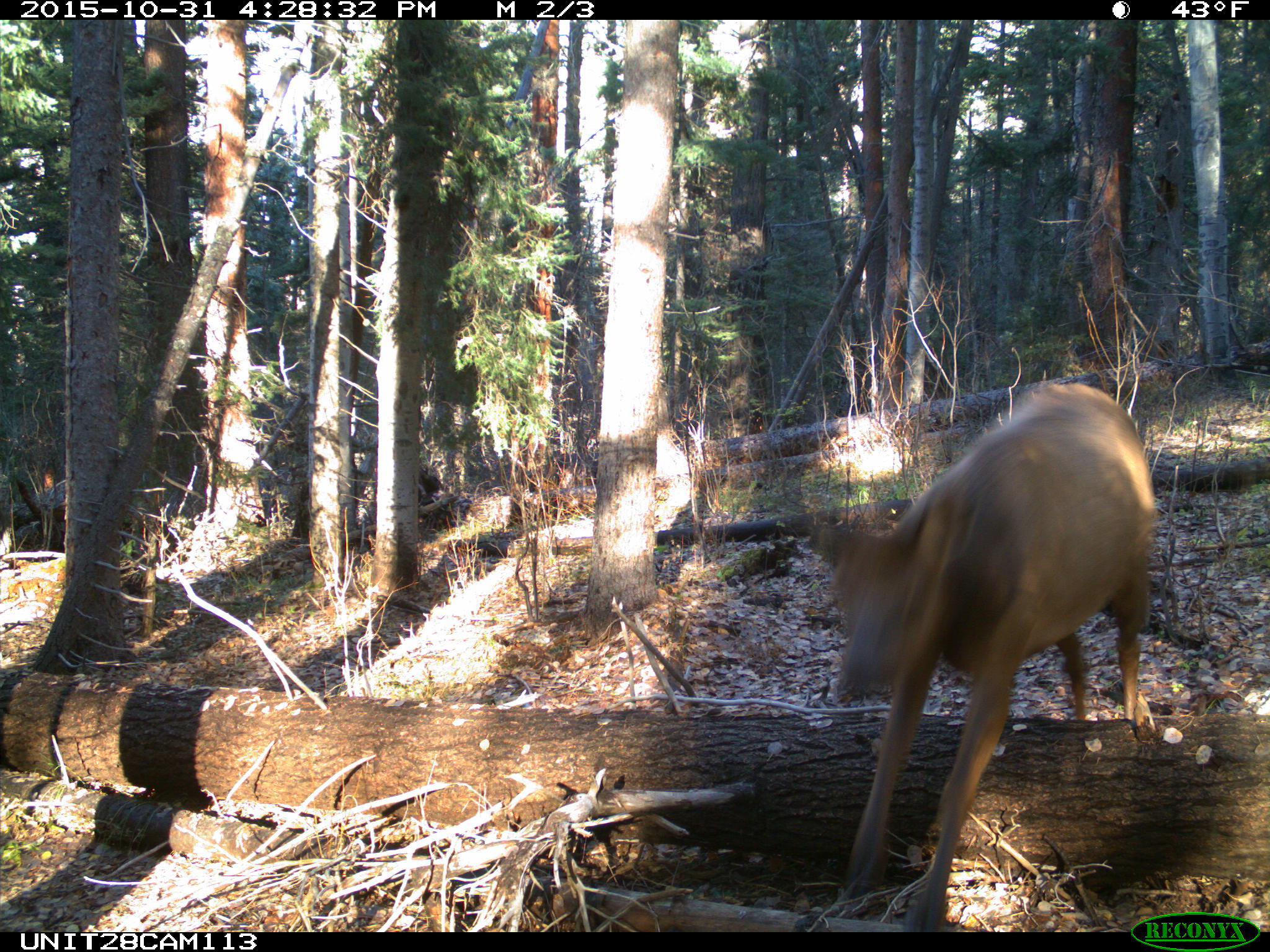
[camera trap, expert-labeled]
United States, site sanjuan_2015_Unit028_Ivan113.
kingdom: Animalia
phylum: Chordata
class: Mammalia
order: Artiodactyla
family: Cervidae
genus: Cervus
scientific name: Cervus elaphus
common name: red deer